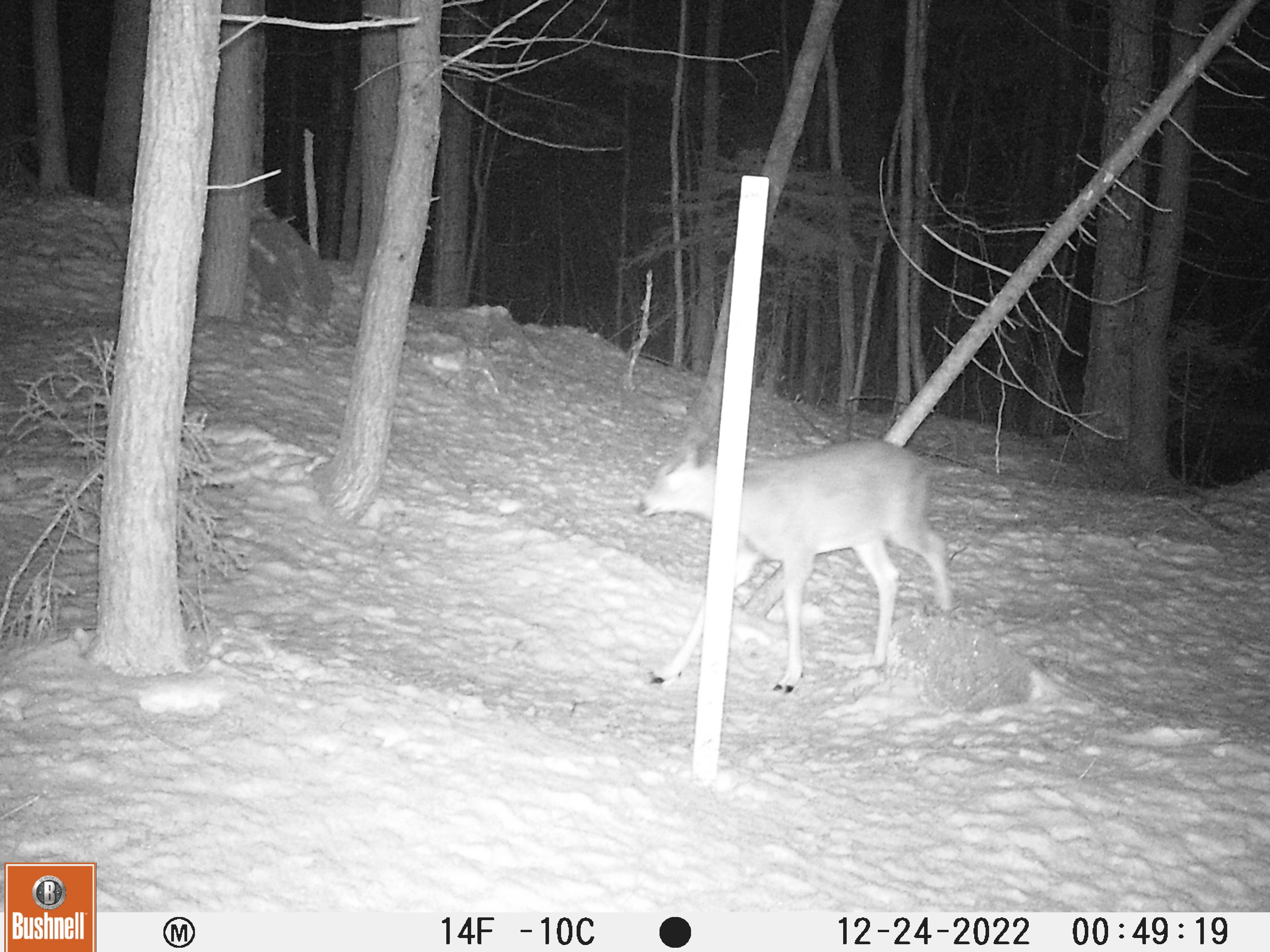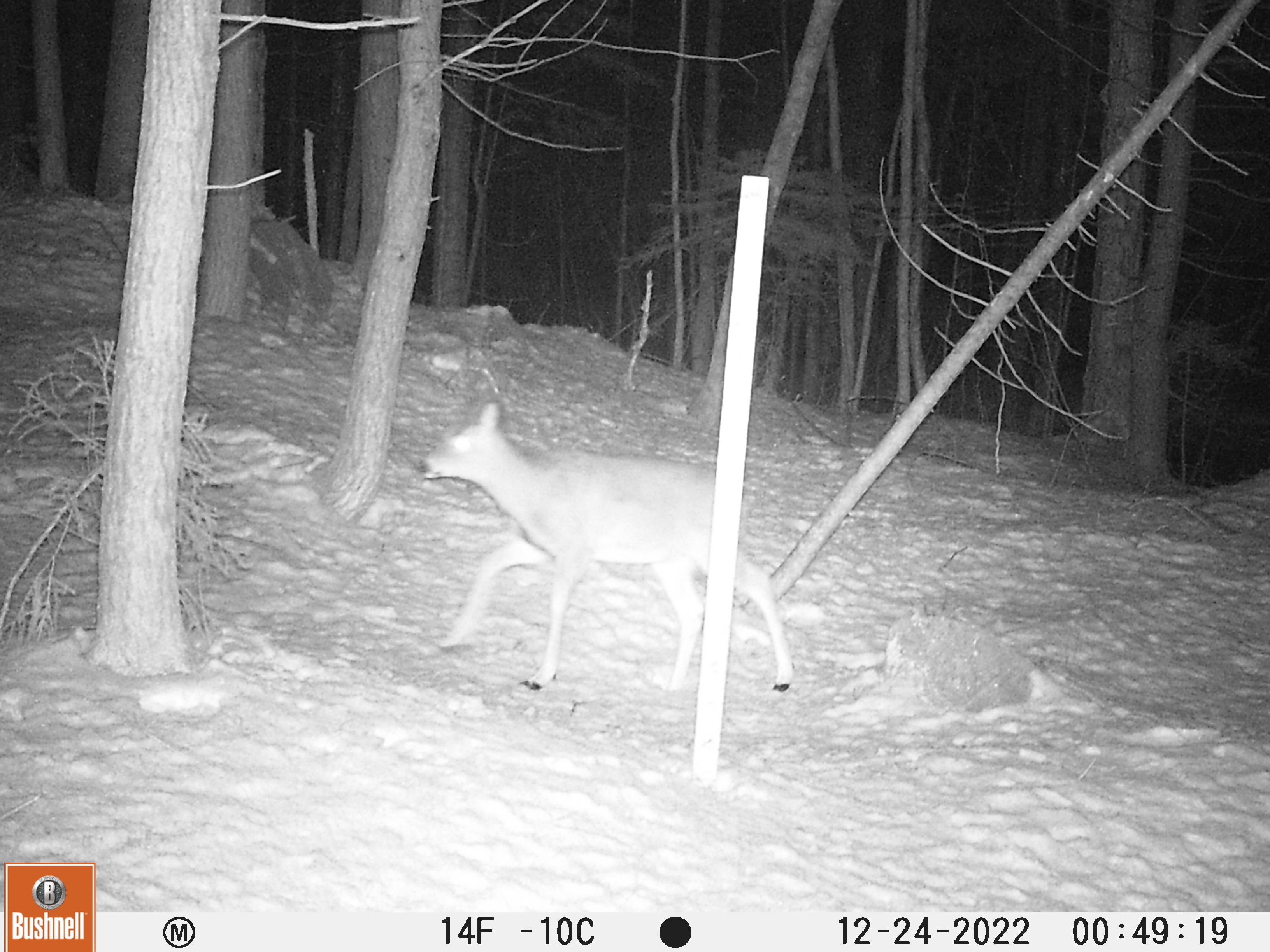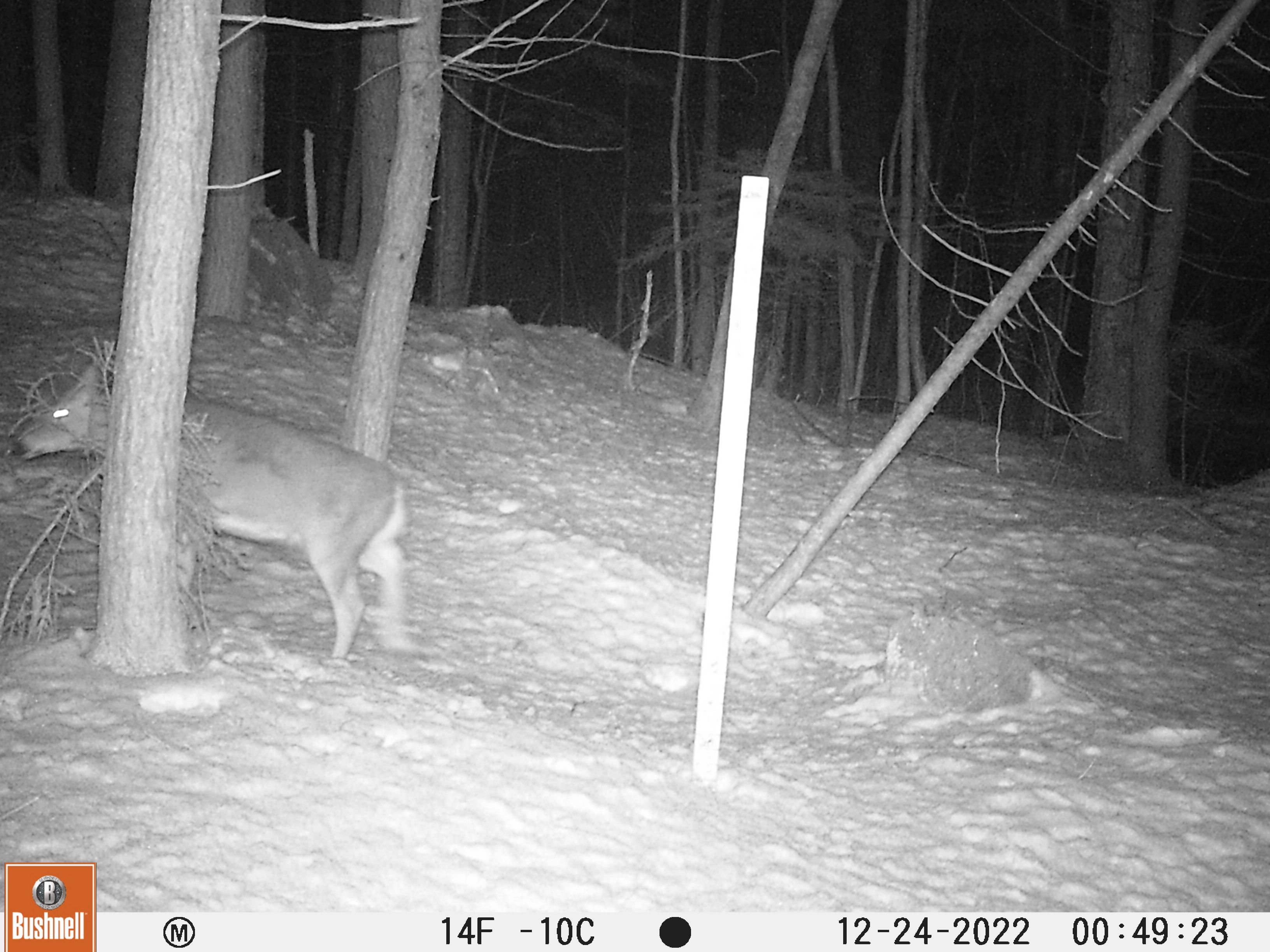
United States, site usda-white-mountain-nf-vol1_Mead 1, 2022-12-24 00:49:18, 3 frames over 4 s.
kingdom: Animalia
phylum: Chordata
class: Mammalia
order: Artiodactyla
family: Cervidae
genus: Odocoileus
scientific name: Odocoileus virginianus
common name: white-tailed deer